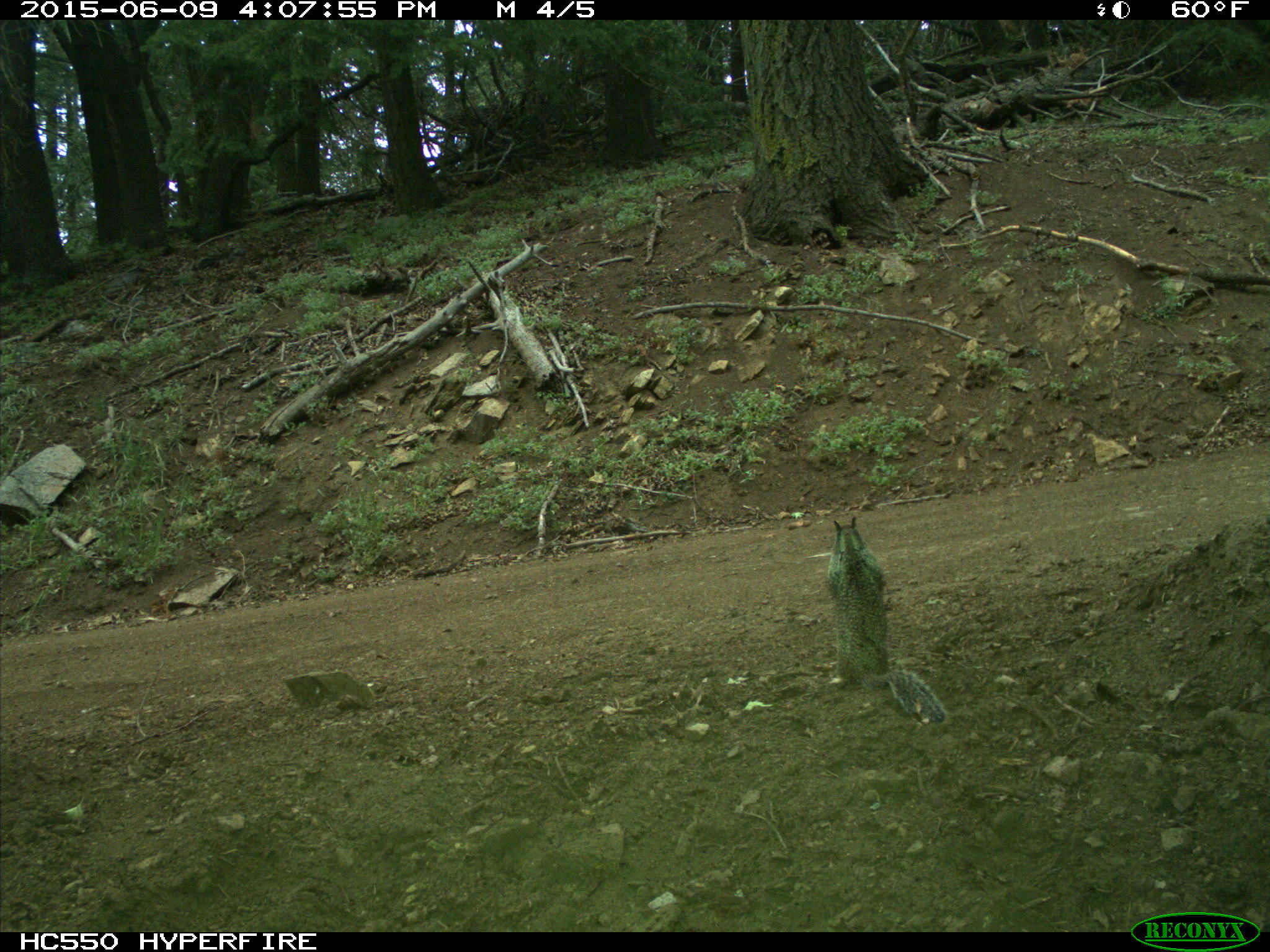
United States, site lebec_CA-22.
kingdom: Animalia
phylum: Chordata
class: Mammalia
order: Rodentia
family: Sciuridae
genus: Otospermophilus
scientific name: Otospermophilus beecheyi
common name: california ground squirrel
Otospermophilus beecheyi (california ground squirrel).